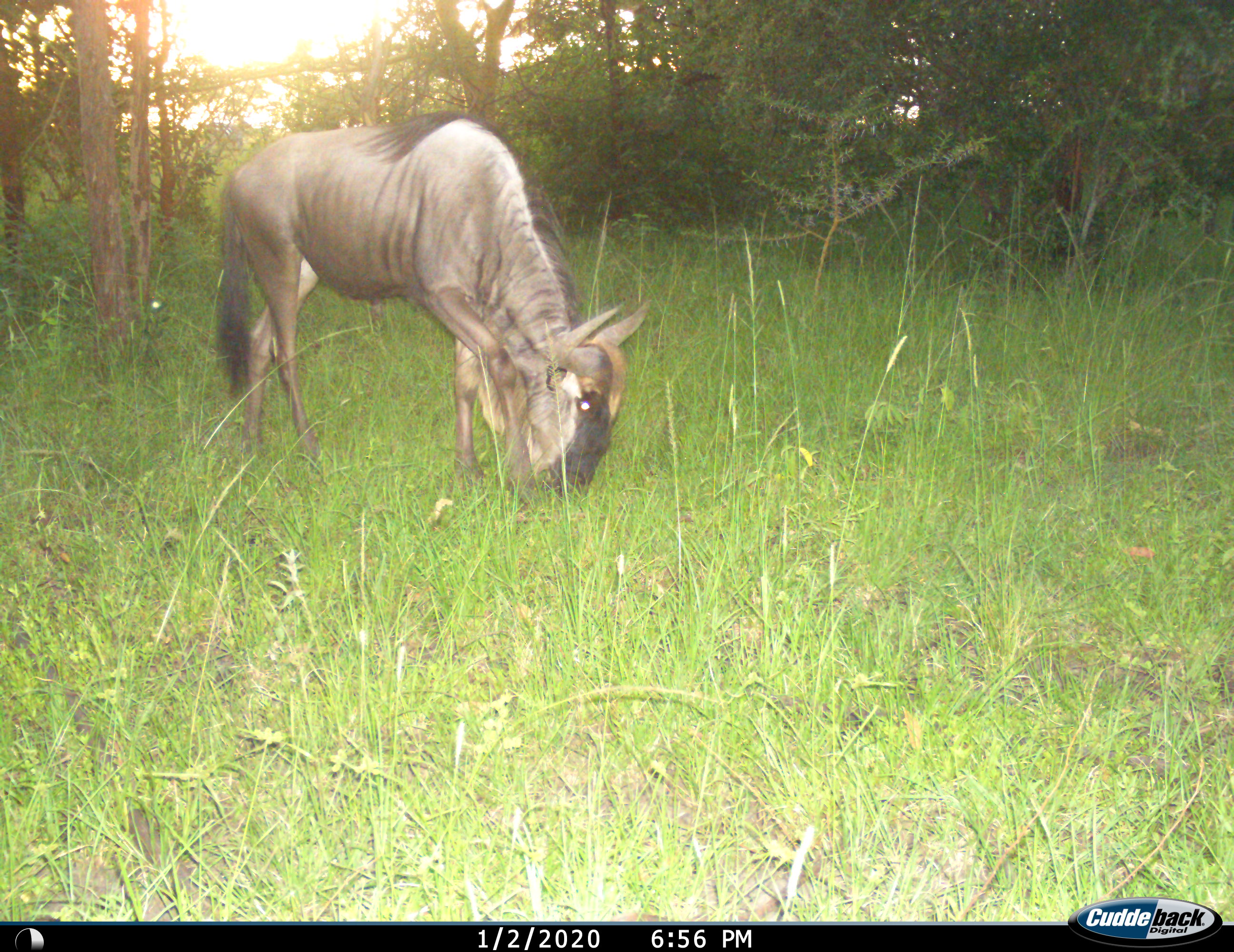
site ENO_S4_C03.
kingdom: Animalia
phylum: Chordata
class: Mammalia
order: Artiodactyla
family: Bovidae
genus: Connochaetes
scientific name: Connochaetes taurinus taurinus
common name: blue wildebeest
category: wildebeestblue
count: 1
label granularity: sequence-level